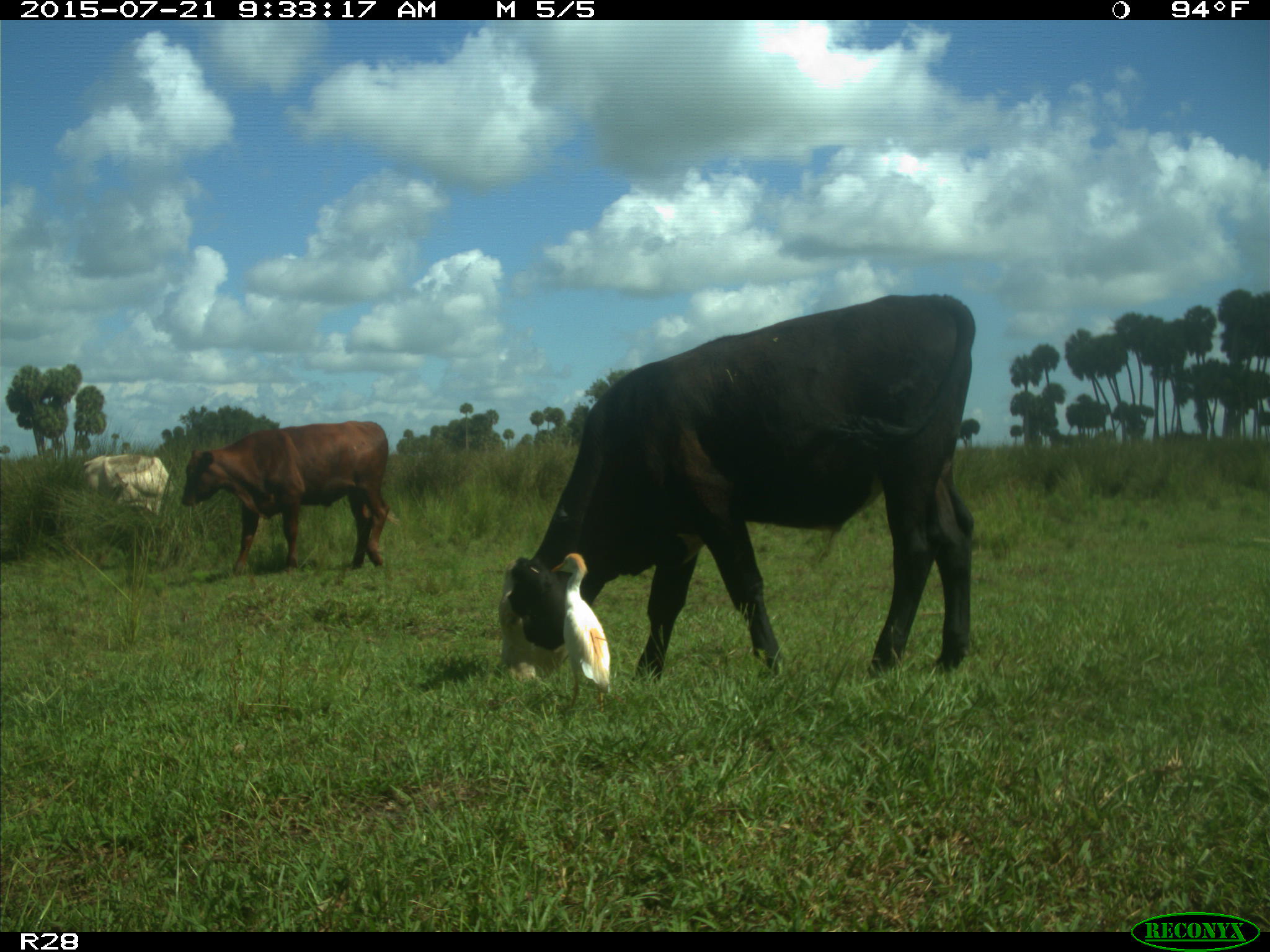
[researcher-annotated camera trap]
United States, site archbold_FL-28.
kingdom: Animalia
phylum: Chordata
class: Mammalia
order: Artiodactyla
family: Bovidae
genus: Bos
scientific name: Bos taurus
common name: domestic cow